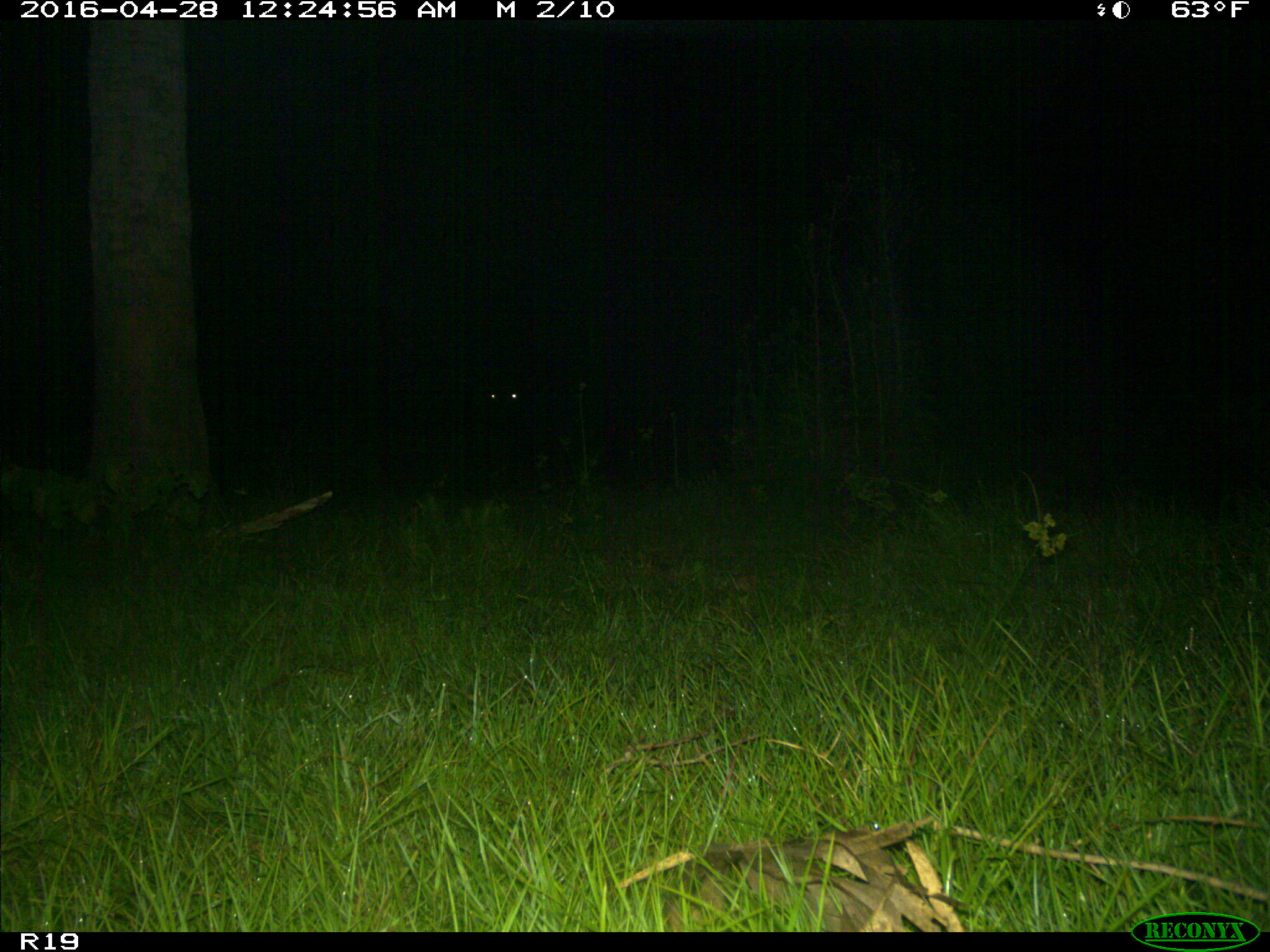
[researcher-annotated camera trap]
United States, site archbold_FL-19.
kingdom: Animalia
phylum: Chordata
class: Mammalia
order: Artiodactyla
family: Bovidae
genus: Bos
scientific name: Bos taurus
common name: domestic cow